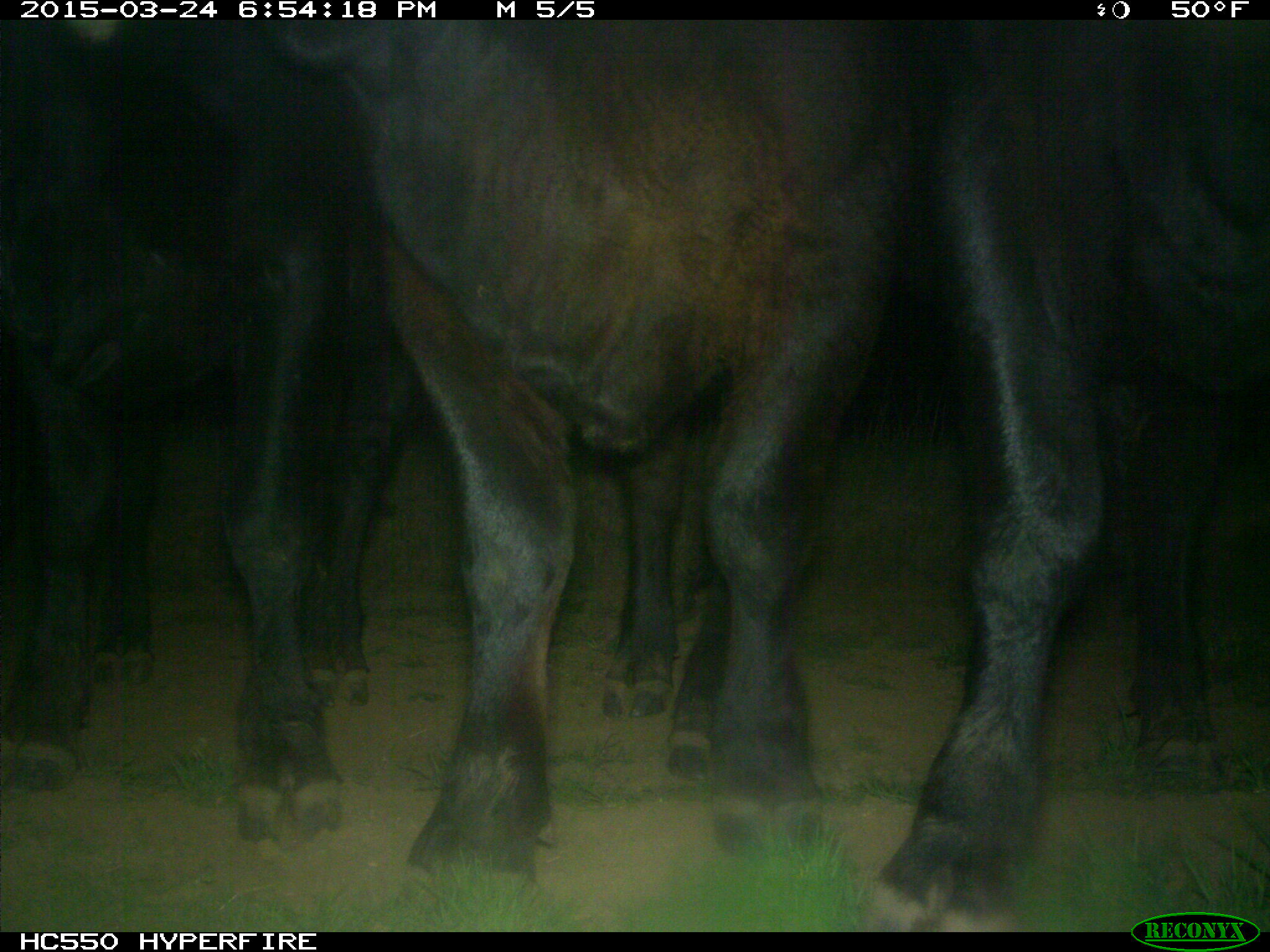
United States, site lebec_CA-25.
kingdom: Animalia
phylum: Chordata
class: Mammalia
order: Artiodactyla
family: Bovidae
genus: Bos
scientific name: Bos taurus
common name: domestic cow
Bos taurus (domestic cow).